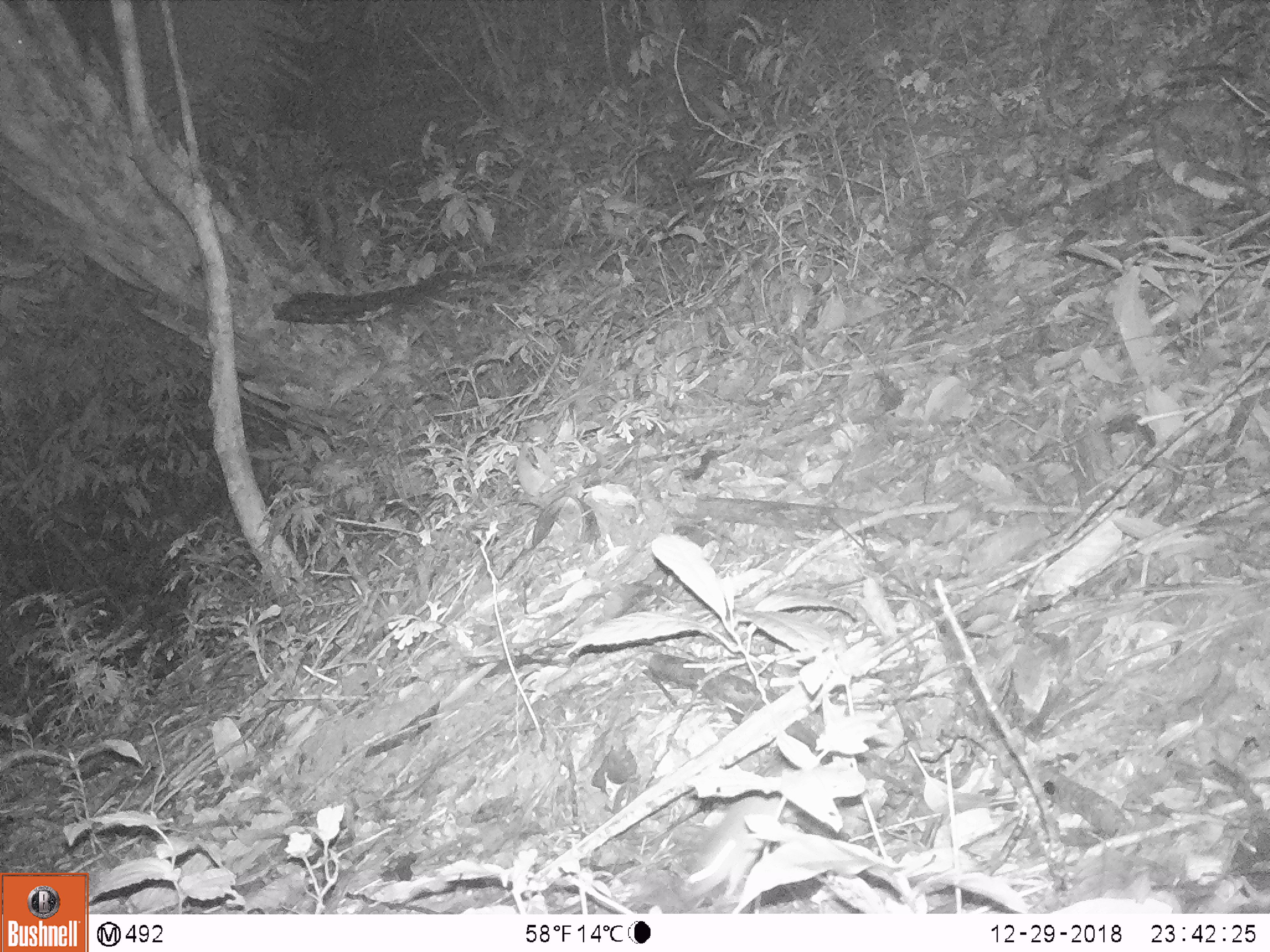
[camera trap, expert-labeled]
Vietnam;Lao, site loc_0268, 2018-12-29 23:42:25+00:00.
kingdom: Animalia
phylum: Chordata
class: Mammalia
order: Rodentia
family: Muridae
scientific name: Muridae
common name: old-world mice and rats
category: unidentified murid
Unidentified murid (old-world mice and rats) (Muridae). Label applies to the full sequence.